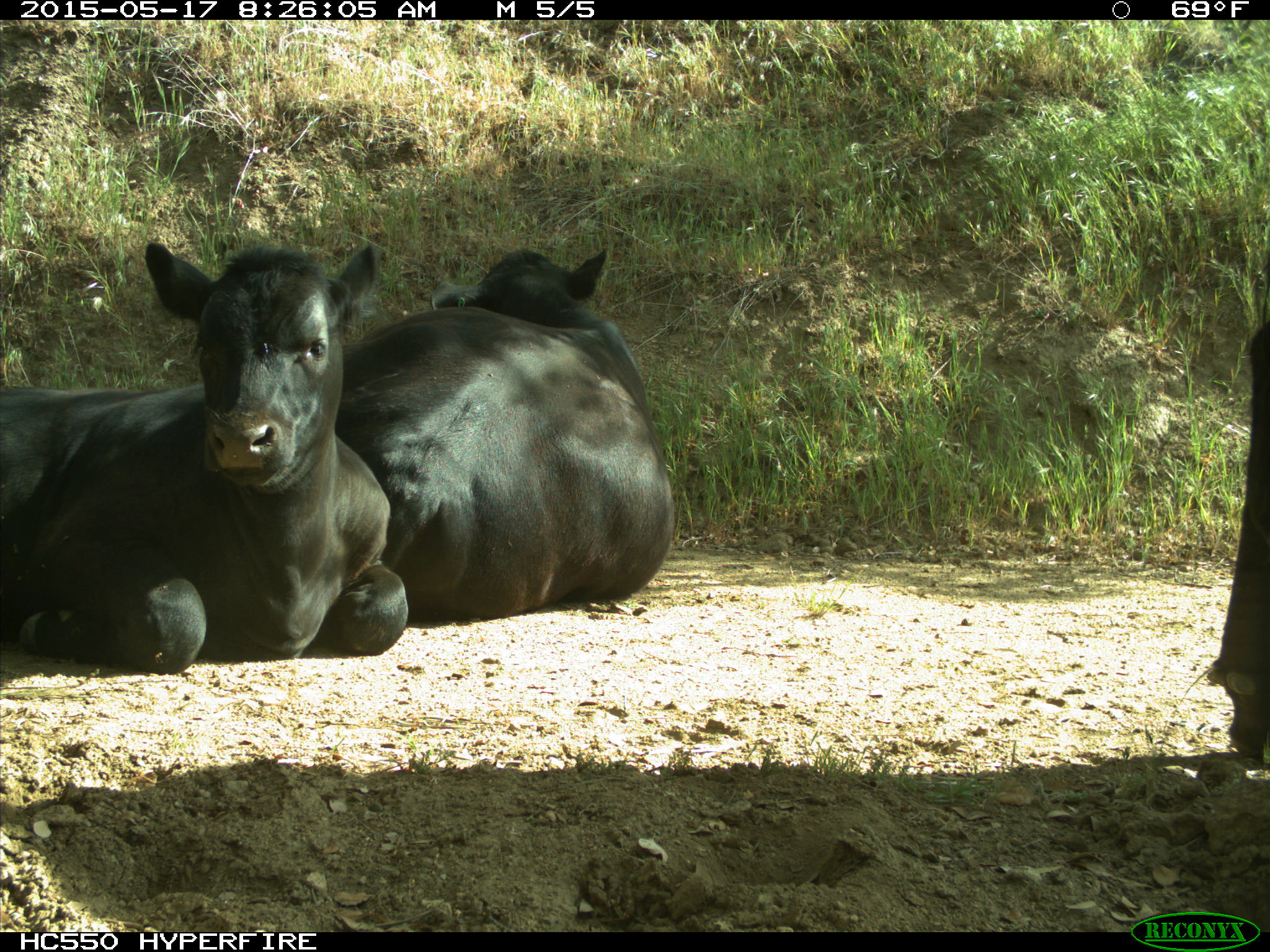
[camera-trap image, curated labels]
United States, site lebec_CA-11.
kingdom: Animalia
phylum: Chordata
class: Mammalia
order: Artiodactyla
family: Bovidae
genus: Bos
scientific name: Bos taurus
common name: domestic cow